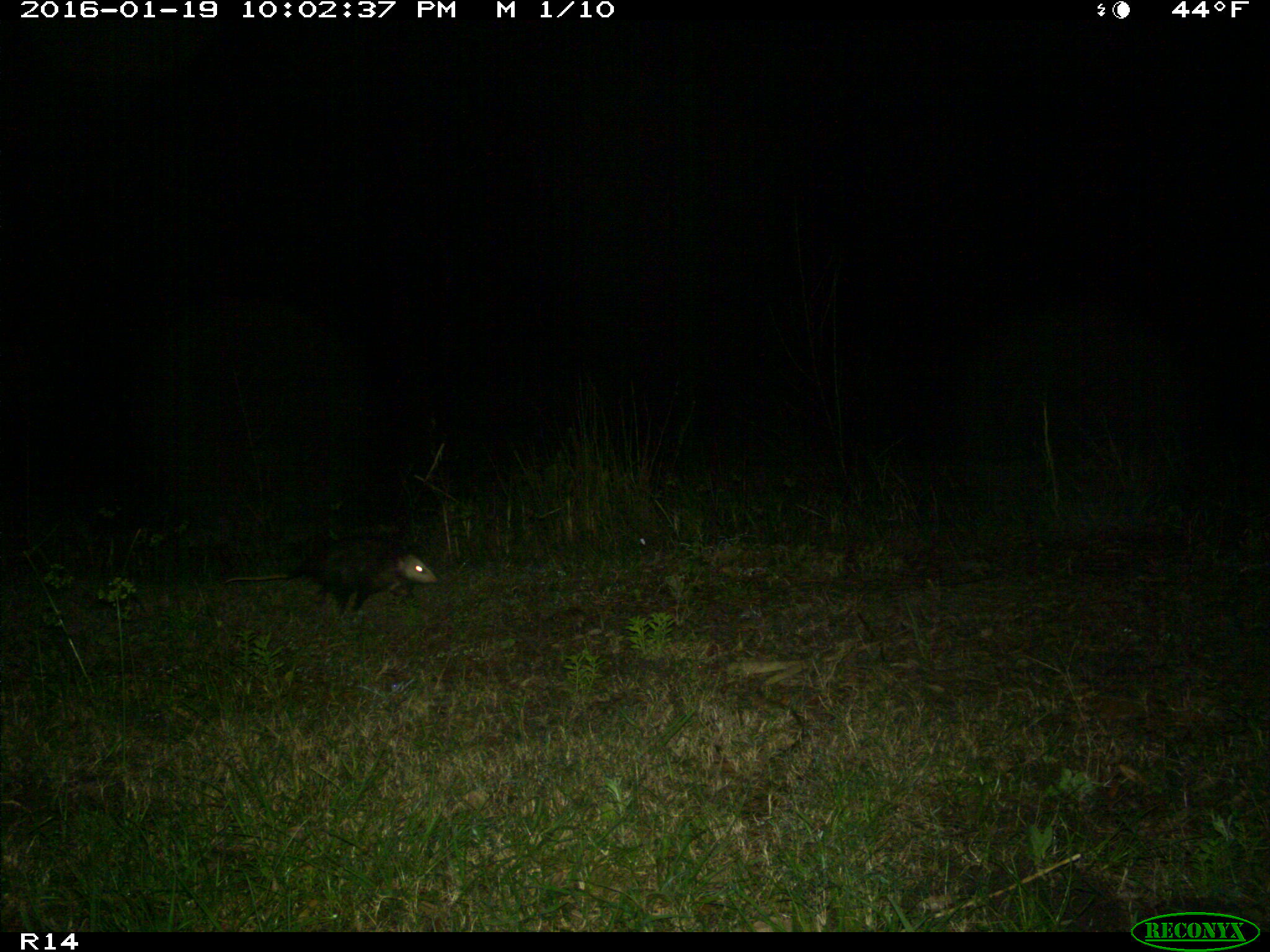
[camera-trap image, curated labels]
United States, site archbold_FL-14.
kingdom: Animalia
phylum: Chordata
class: Mammalia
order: Didelphimorphia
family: Didelphidae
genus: Didelphis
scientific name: Didelphis virginiana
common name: virginia opossum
Didelphis virginiana (virginia opossum).